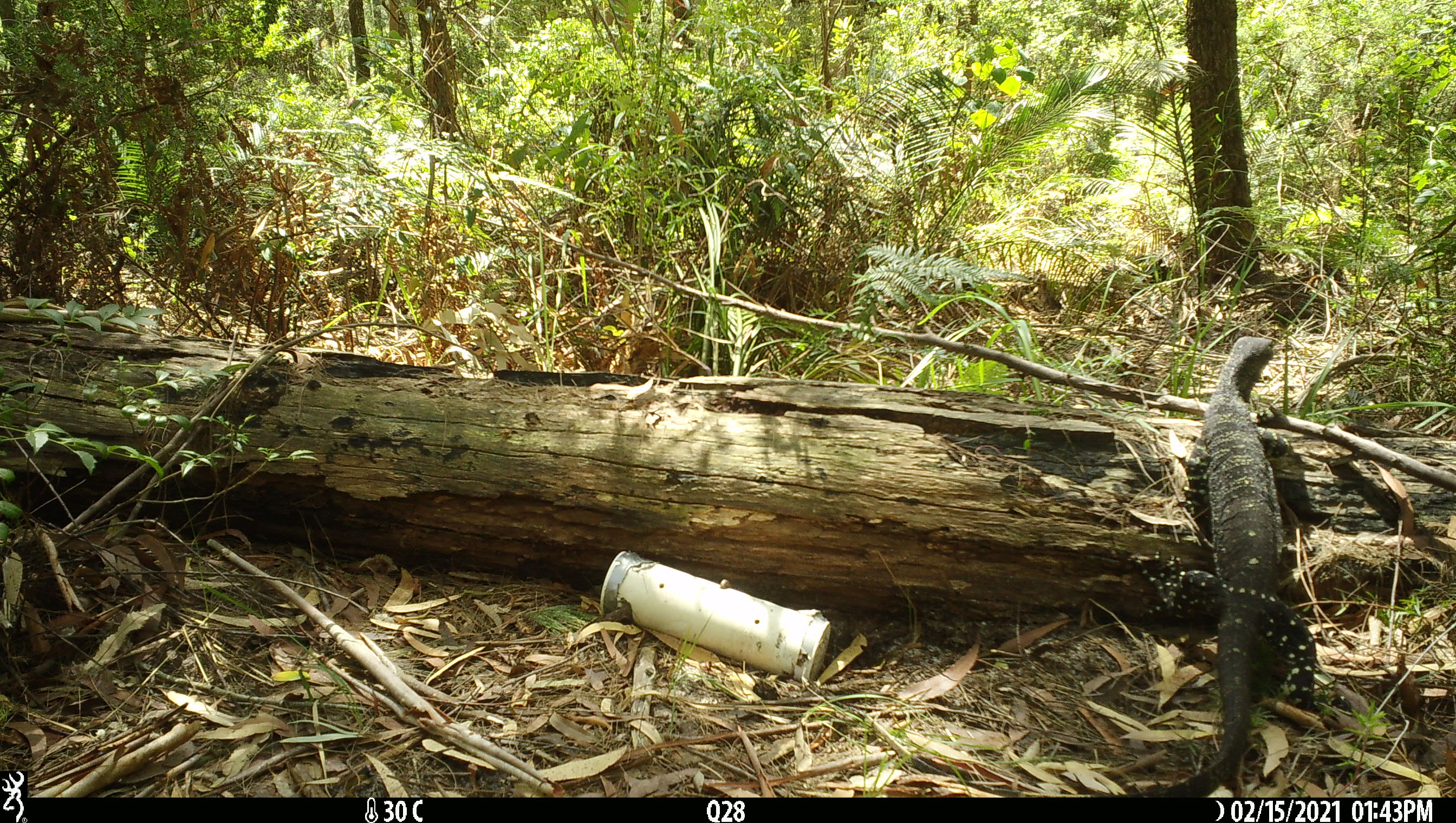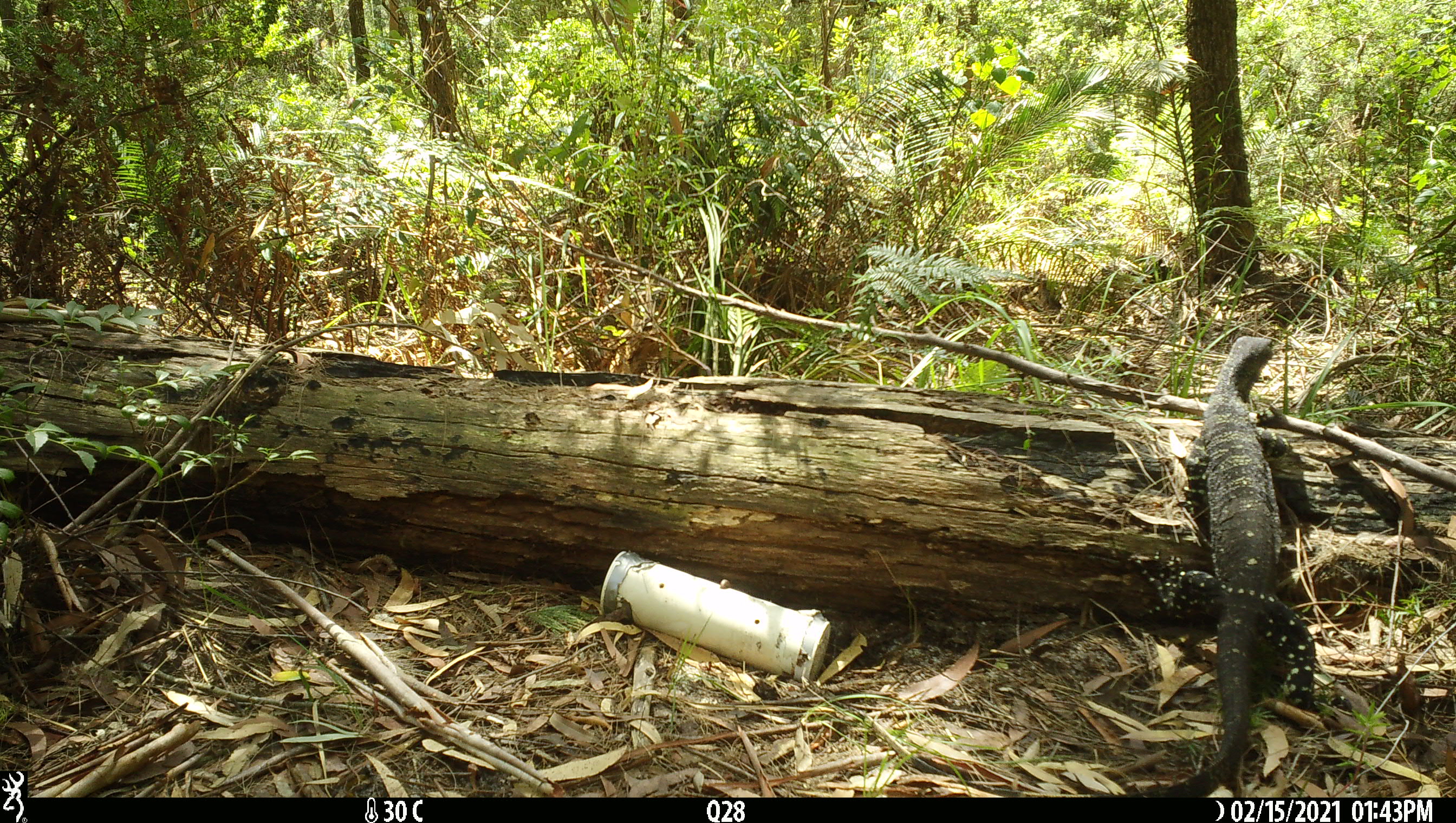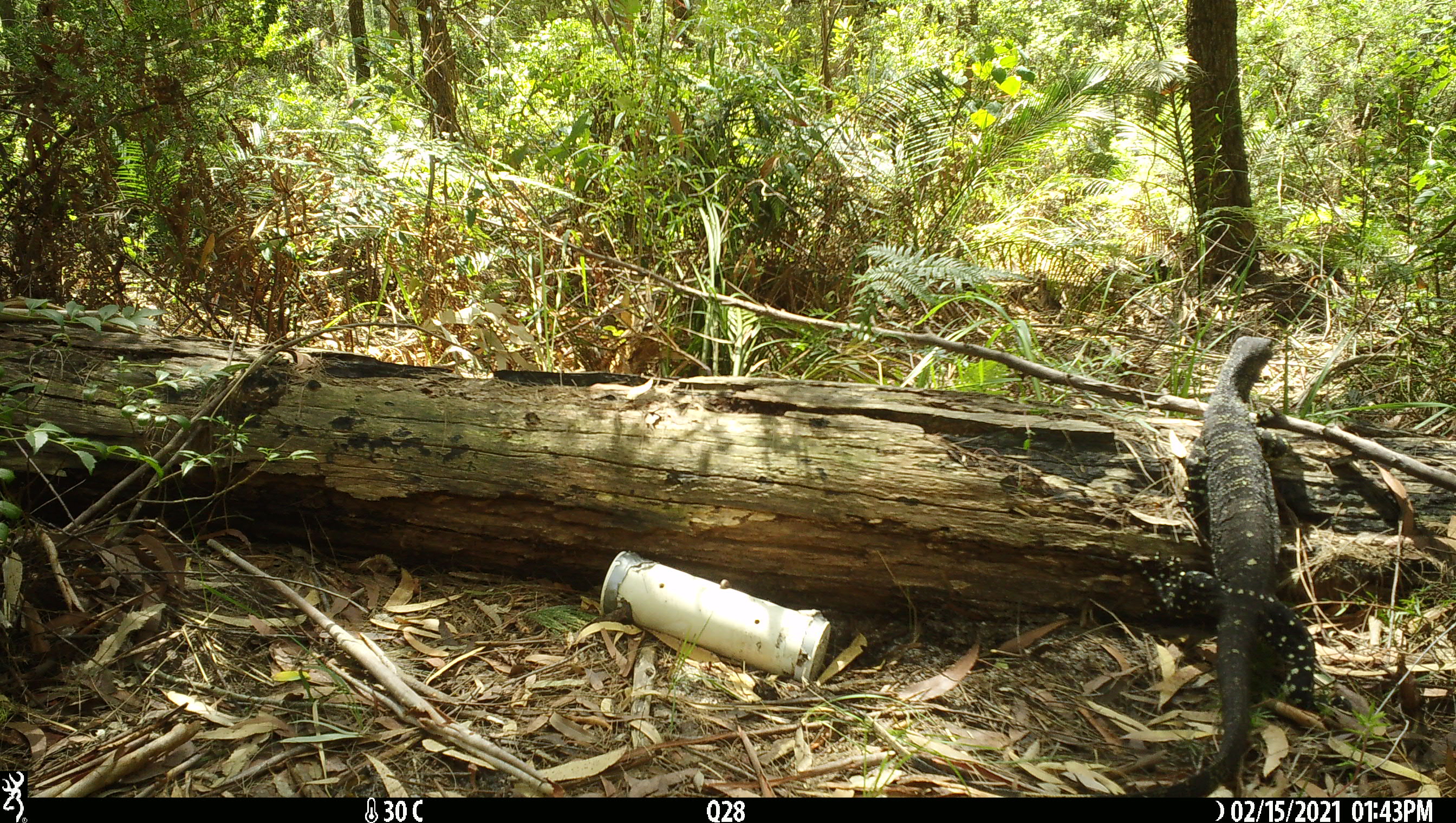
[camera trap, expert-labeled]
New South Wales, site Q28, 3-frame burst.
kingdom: Animalia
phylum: Chordata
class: Reptilia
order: Squamata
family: Varanidae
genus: Varanus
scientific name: Varanus varius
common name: lace monitor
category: goanna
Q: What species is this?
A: Goanna (lace monitor) (Varanus varius).